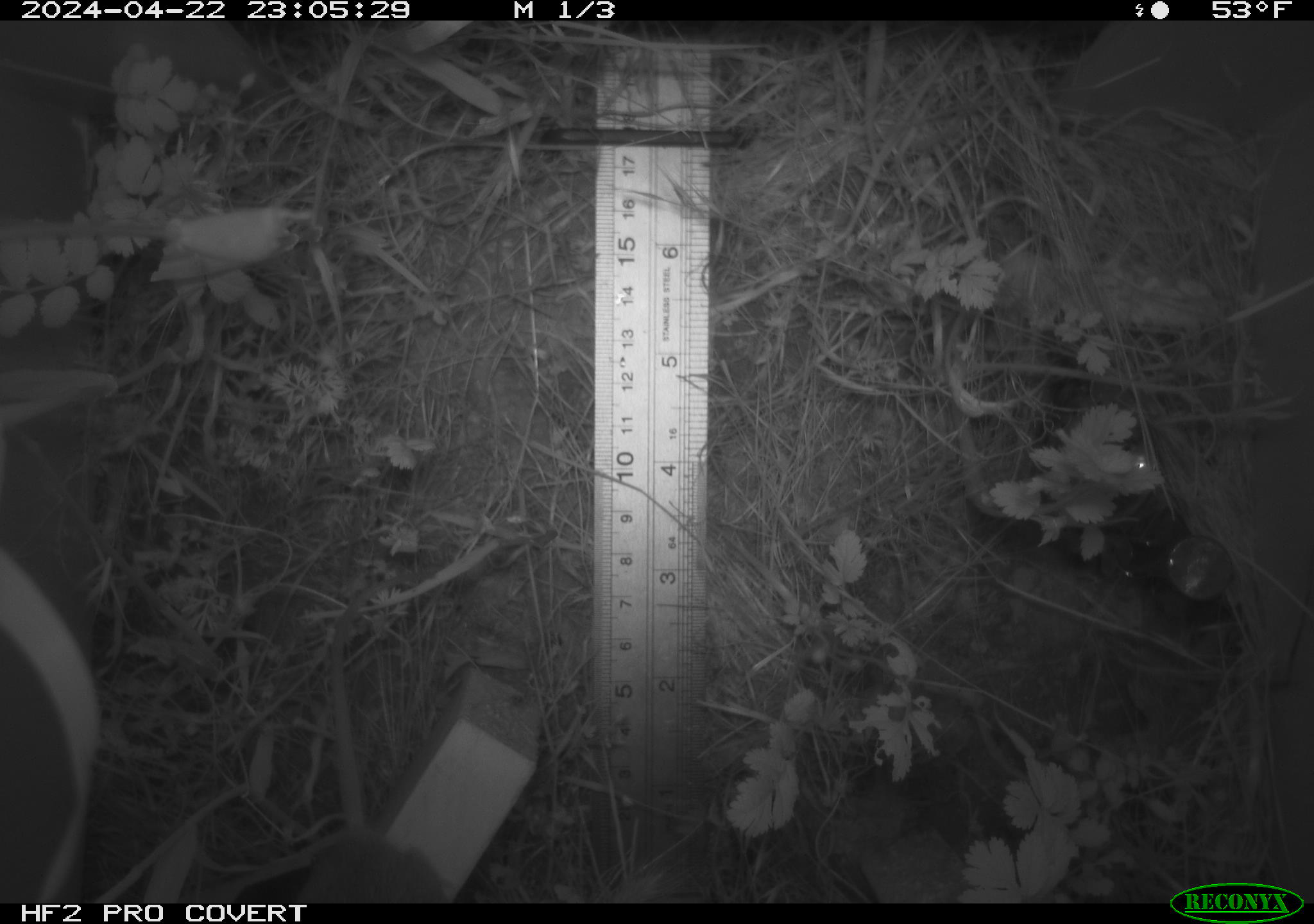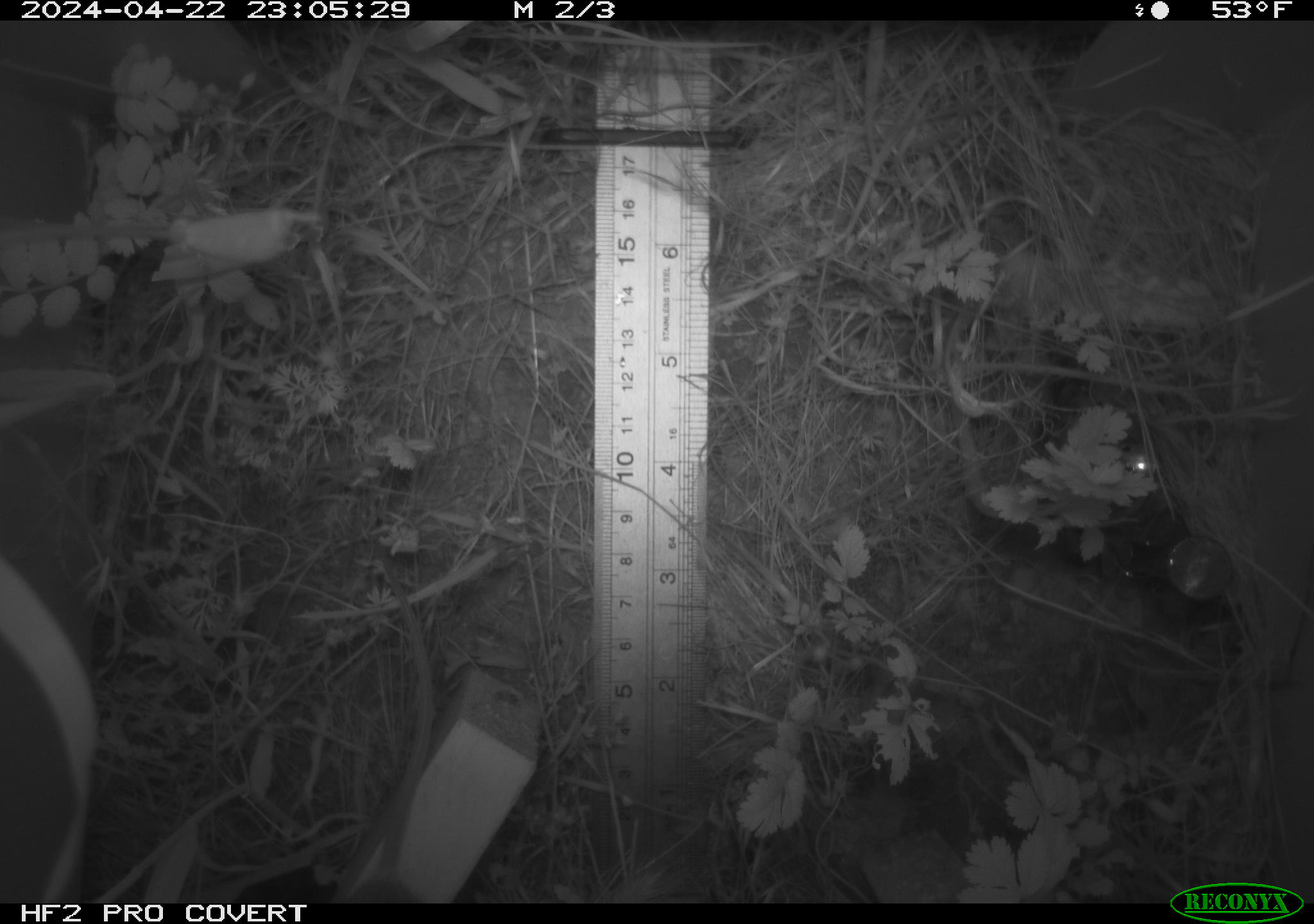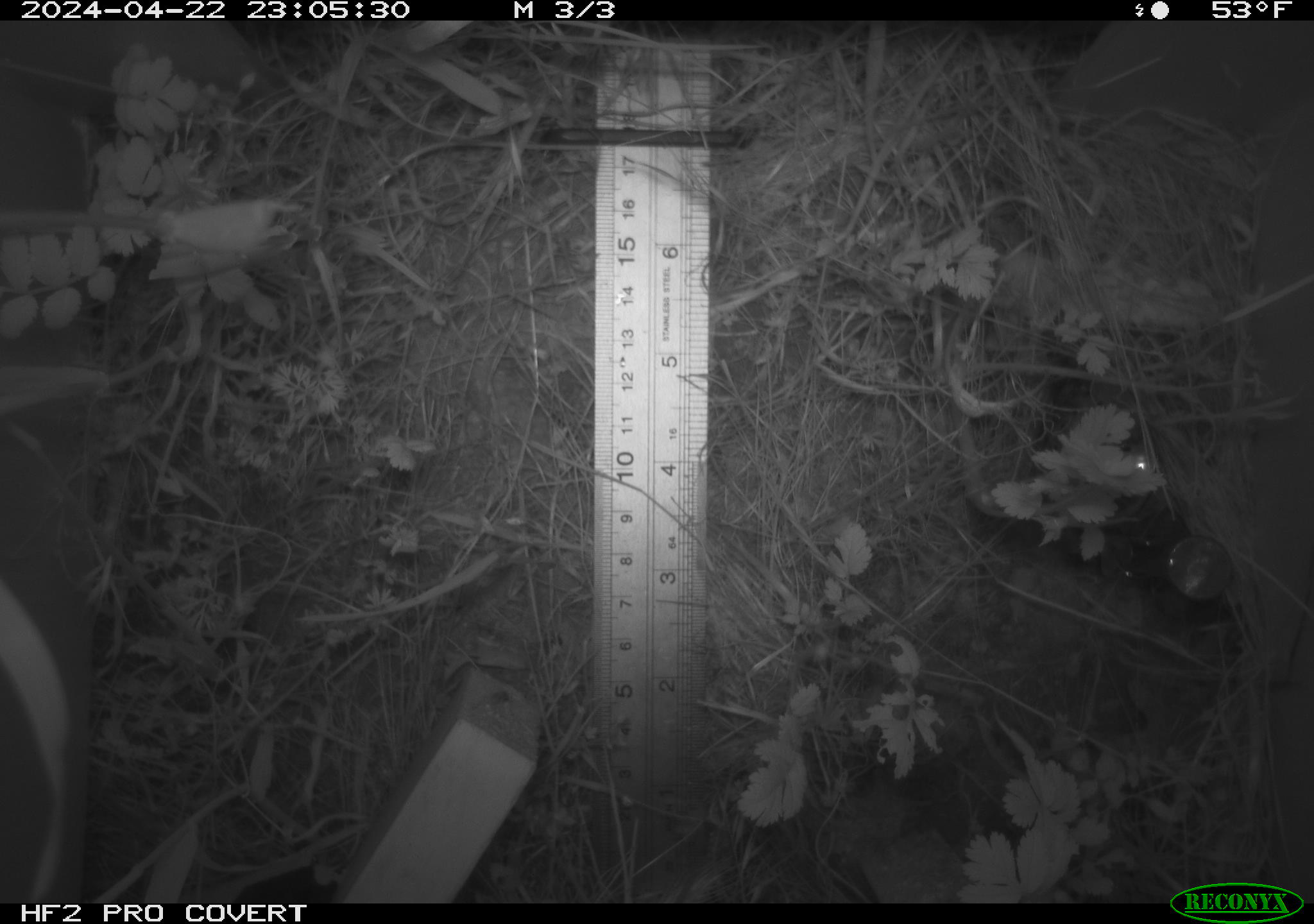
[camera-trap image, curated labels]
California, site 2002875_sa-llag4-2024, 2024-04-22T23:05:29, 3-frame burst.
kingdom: Animalia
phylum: Chordata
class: Mammalia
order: Rodentia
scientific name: Rodentia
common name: rodent